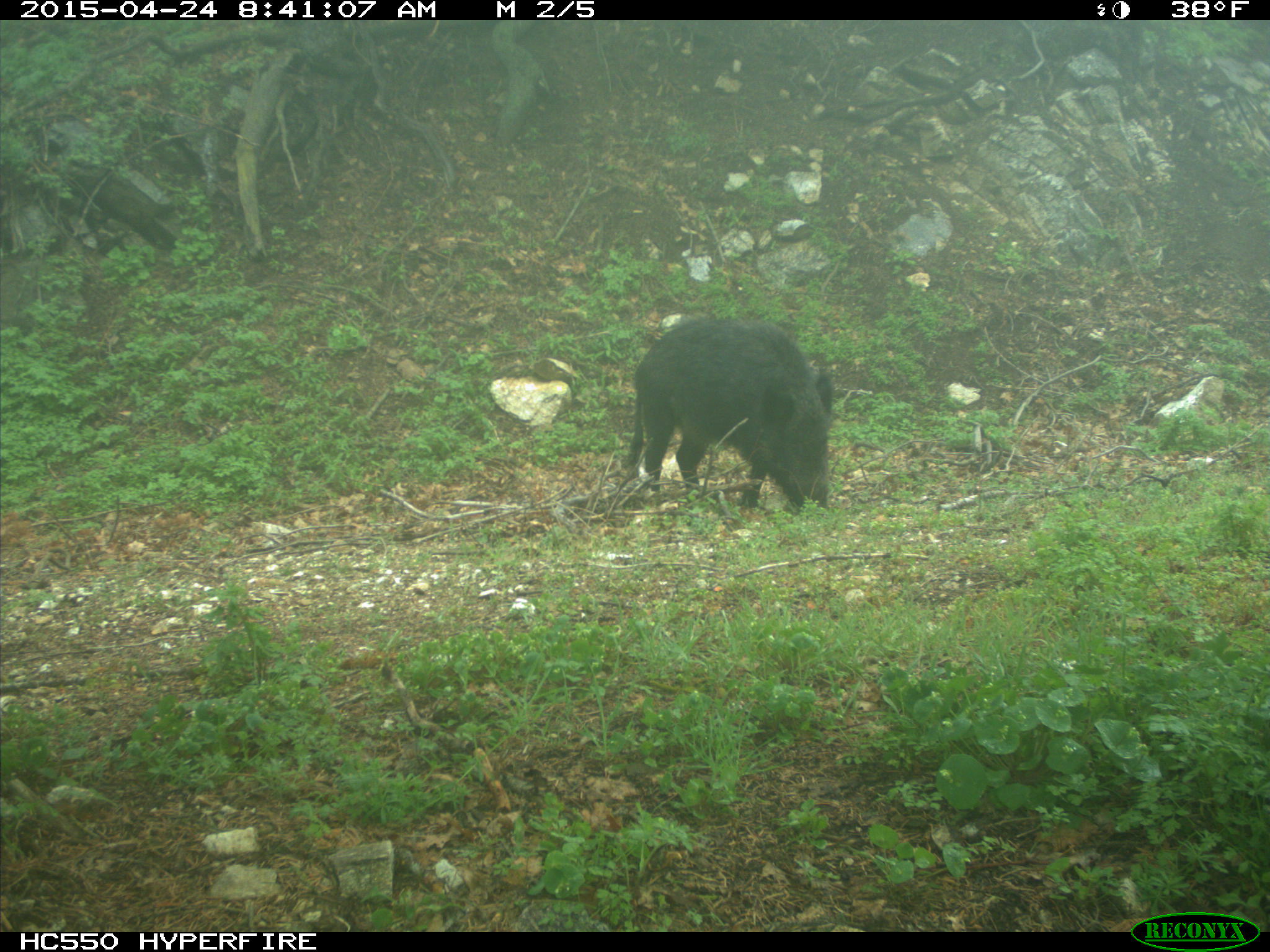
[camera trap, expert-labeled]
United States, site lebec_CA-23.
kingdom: Animalia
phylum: Chordata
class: Mammalia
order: Artiodactyla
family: Suidae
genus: Sus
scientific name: Sus scrofa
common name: wild boar